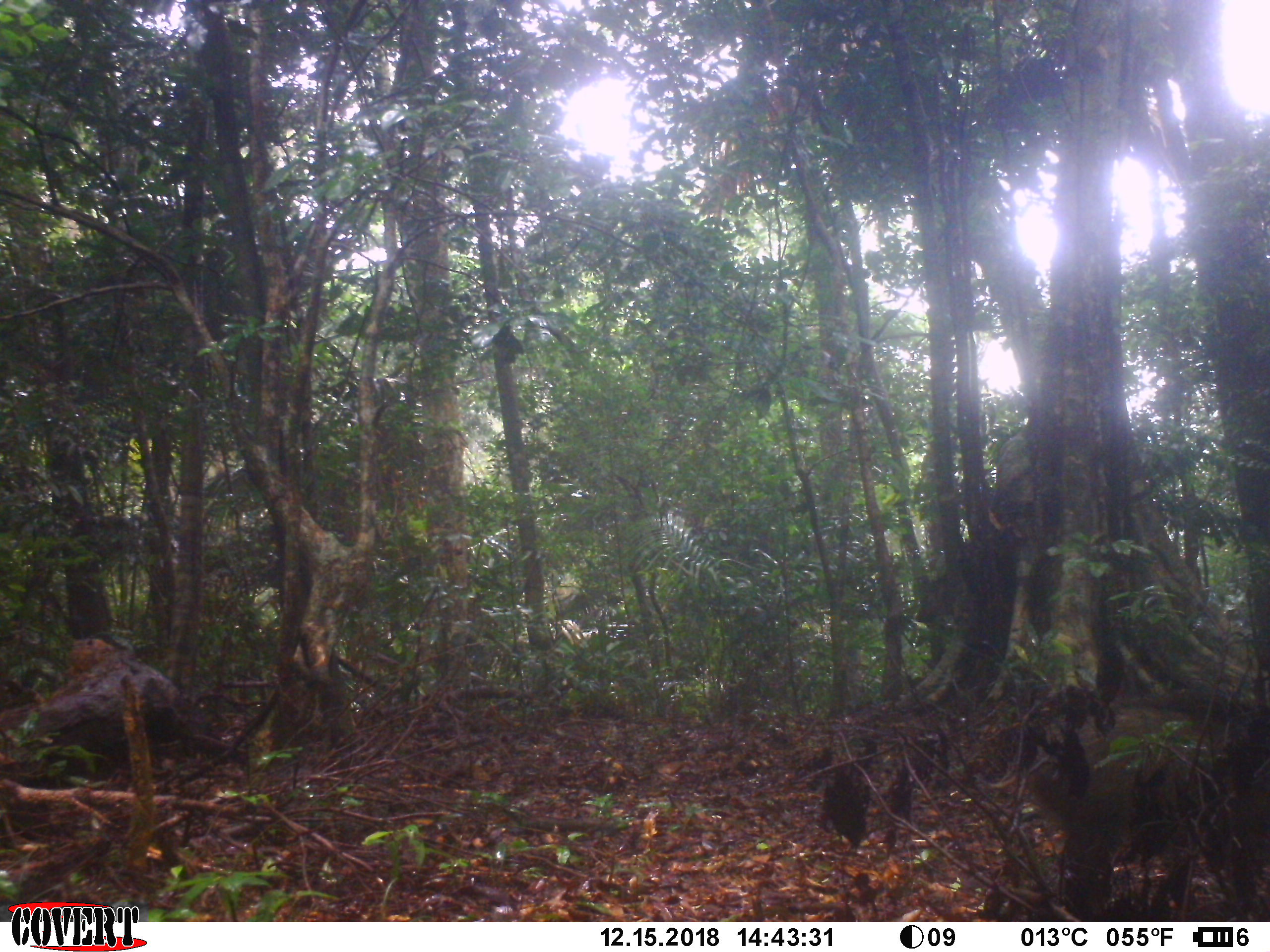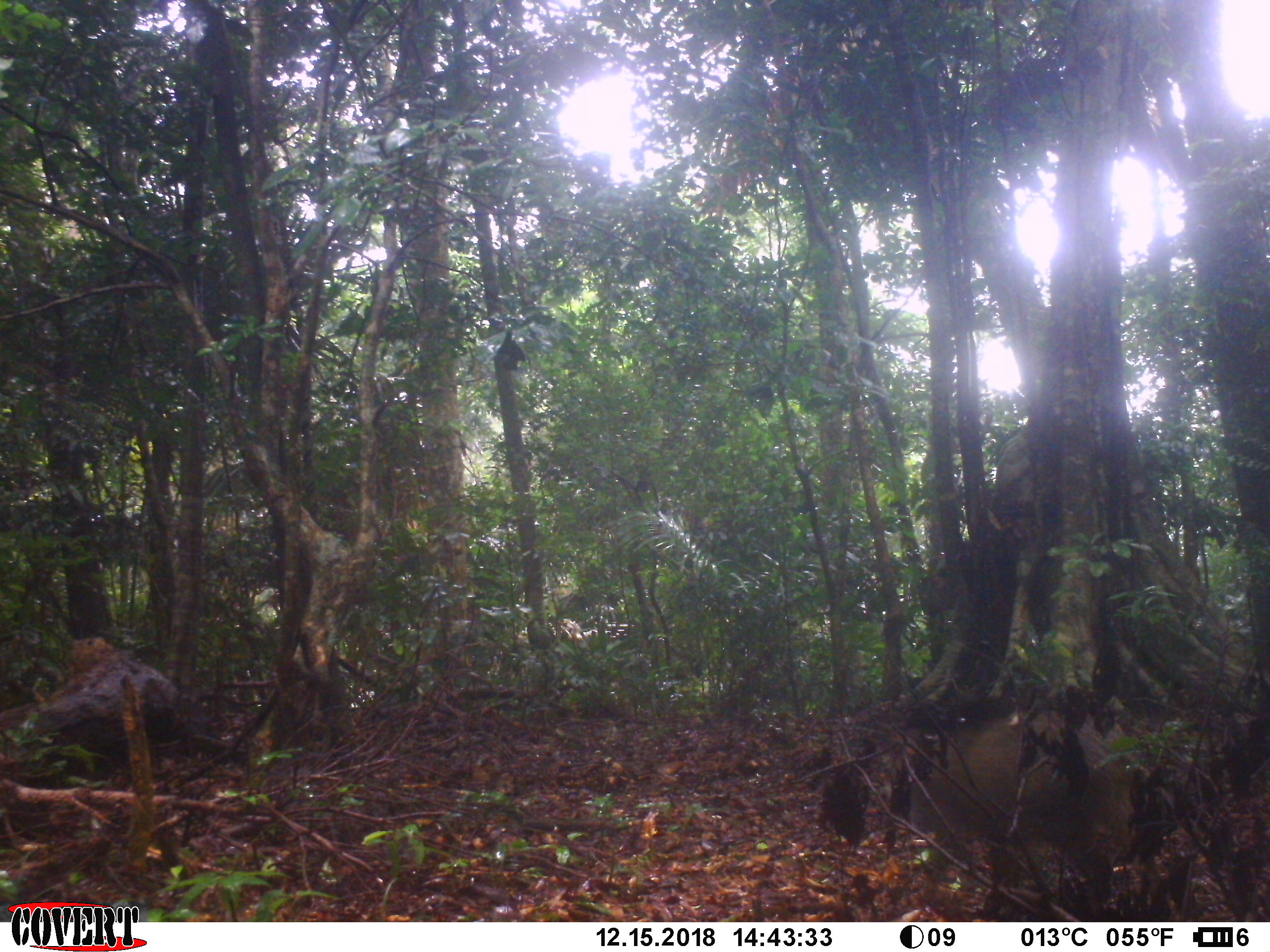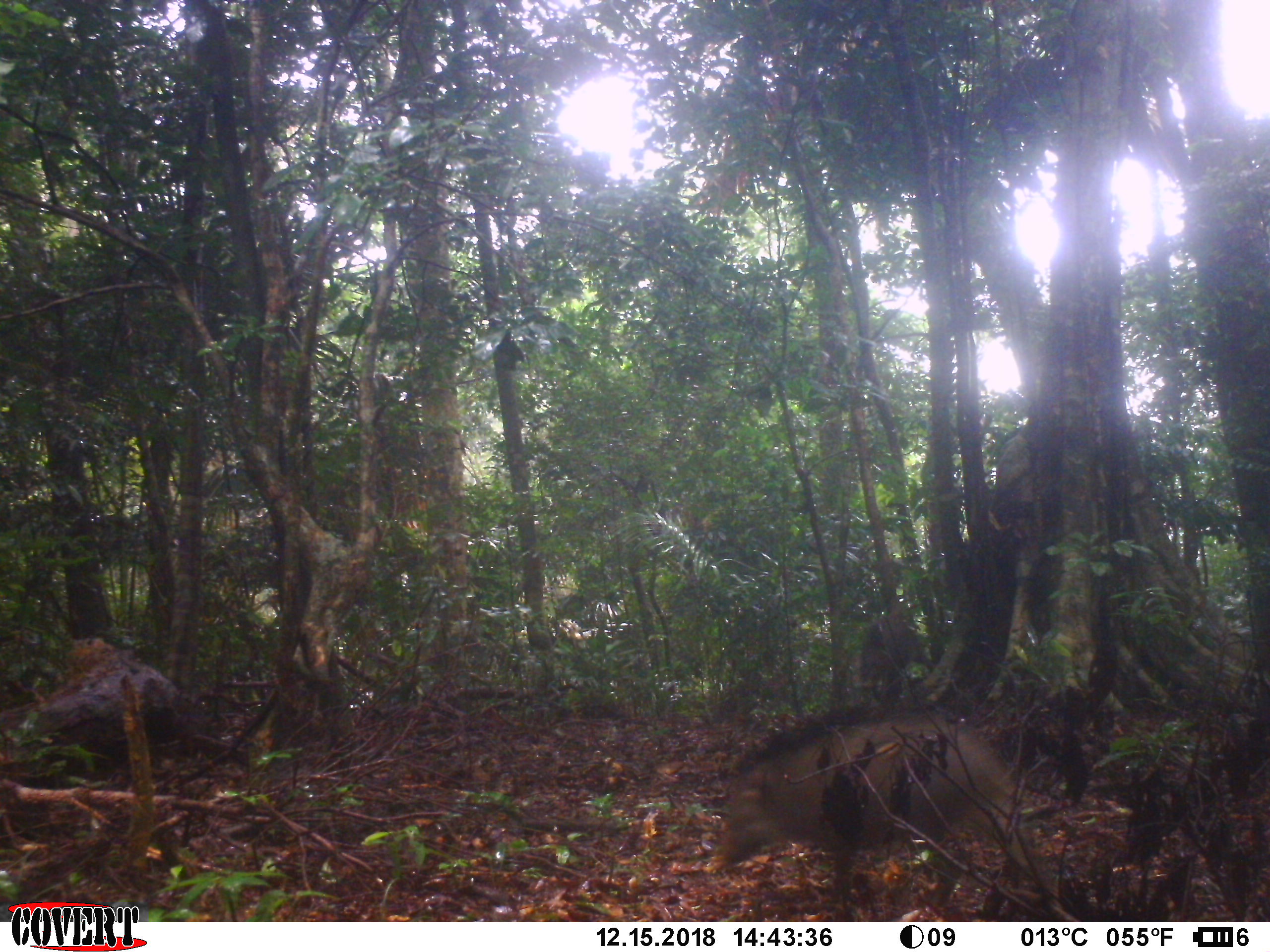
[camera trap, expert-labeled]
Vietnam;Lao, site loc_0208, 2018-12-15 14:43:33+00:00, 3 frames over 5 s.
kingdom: Animalia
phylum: Chordata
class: Mammalia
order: Artiodactyla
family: Suidae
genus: Sus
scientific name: Sus scrofa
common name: eurasian wild pig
Eurasian wild pig (Sus scrofa). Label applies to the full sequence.